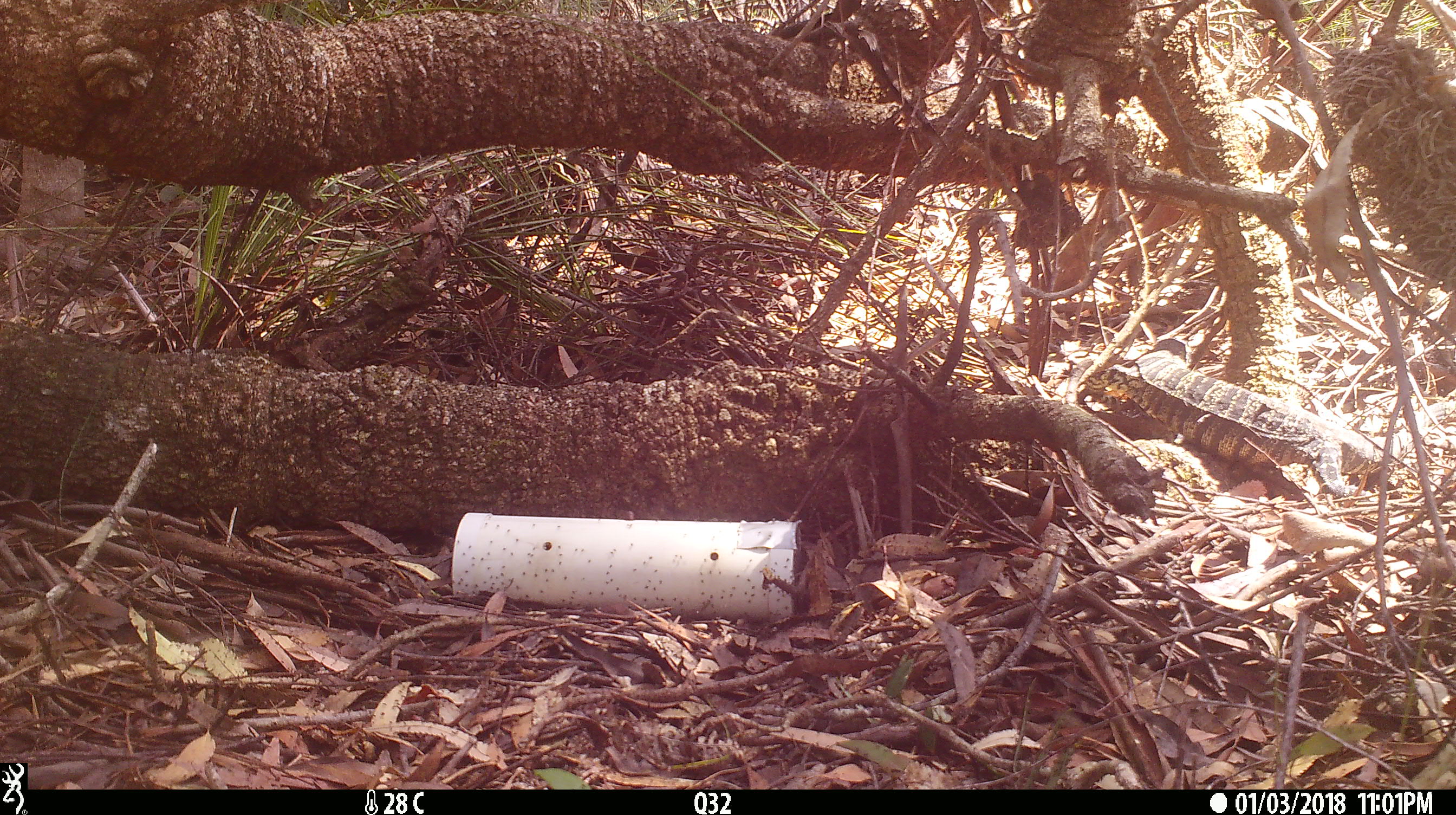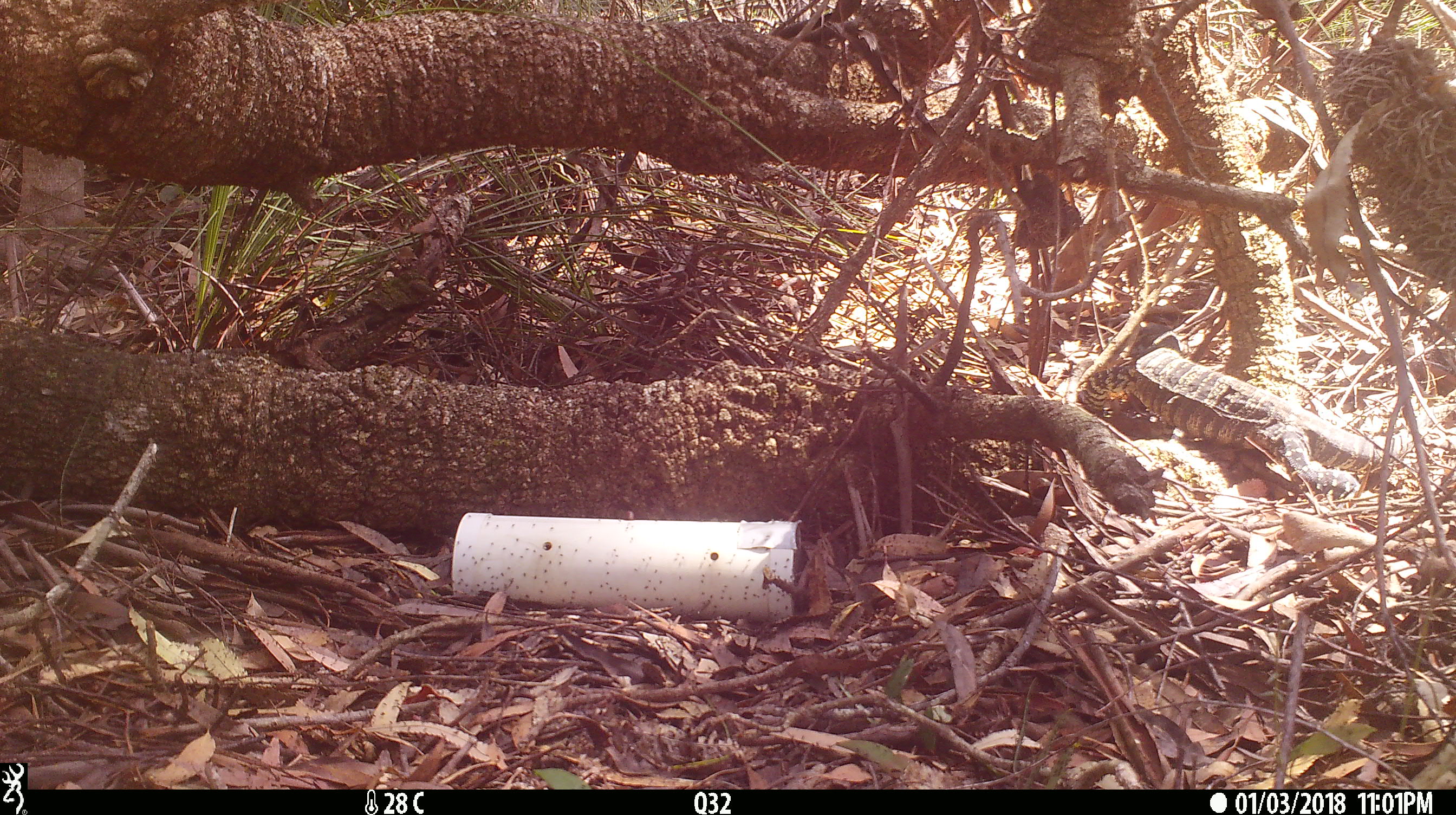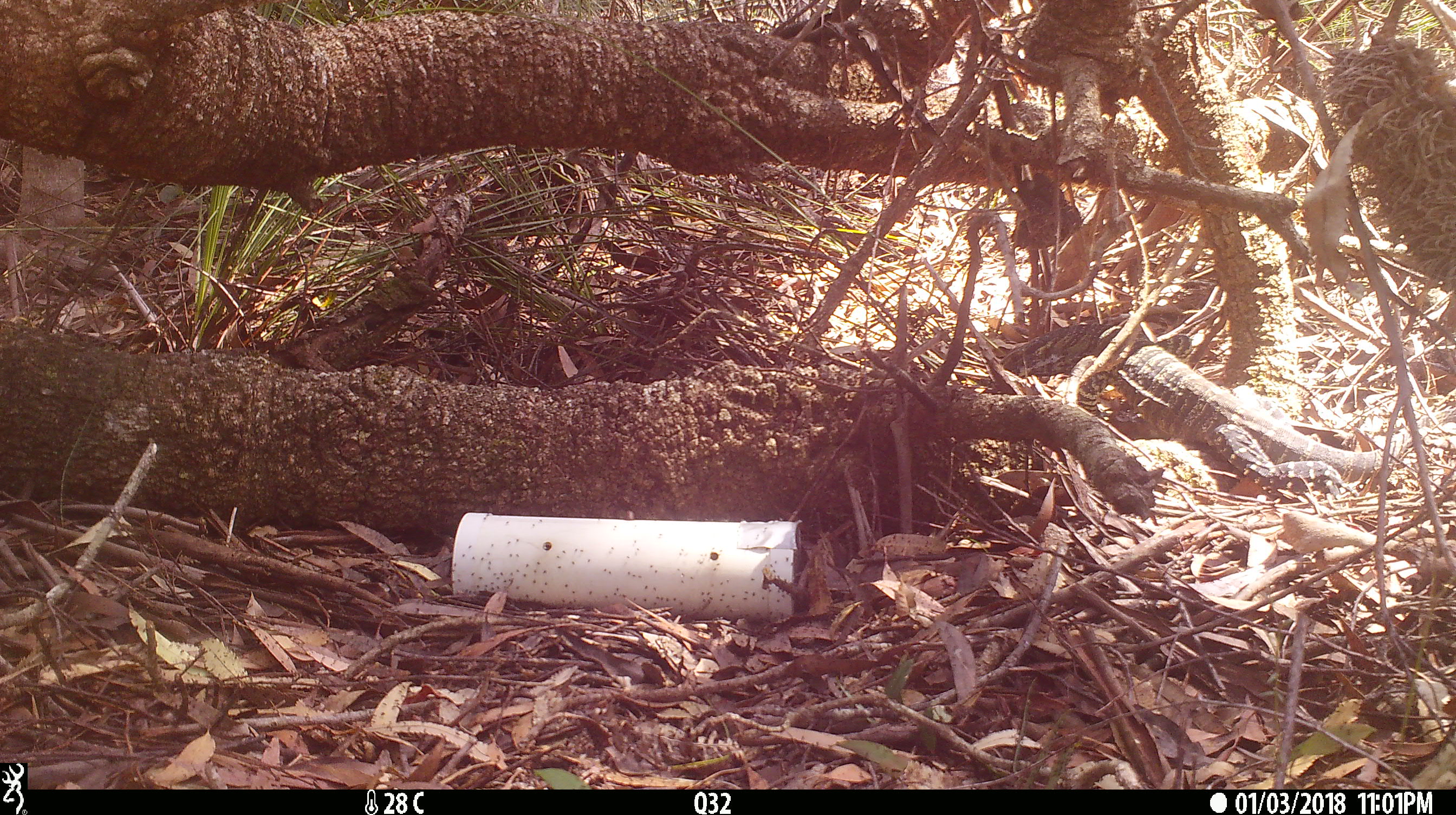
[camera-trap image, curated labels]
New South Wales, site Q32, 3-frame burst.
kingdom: Animalia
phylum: Chordata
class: Reptilia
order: Squamata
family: Varanidae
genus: Varanus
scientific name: Varanus varius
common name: lace monitor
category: goanna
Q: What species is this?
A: Goanna (lace monitor) (Varanus varius).